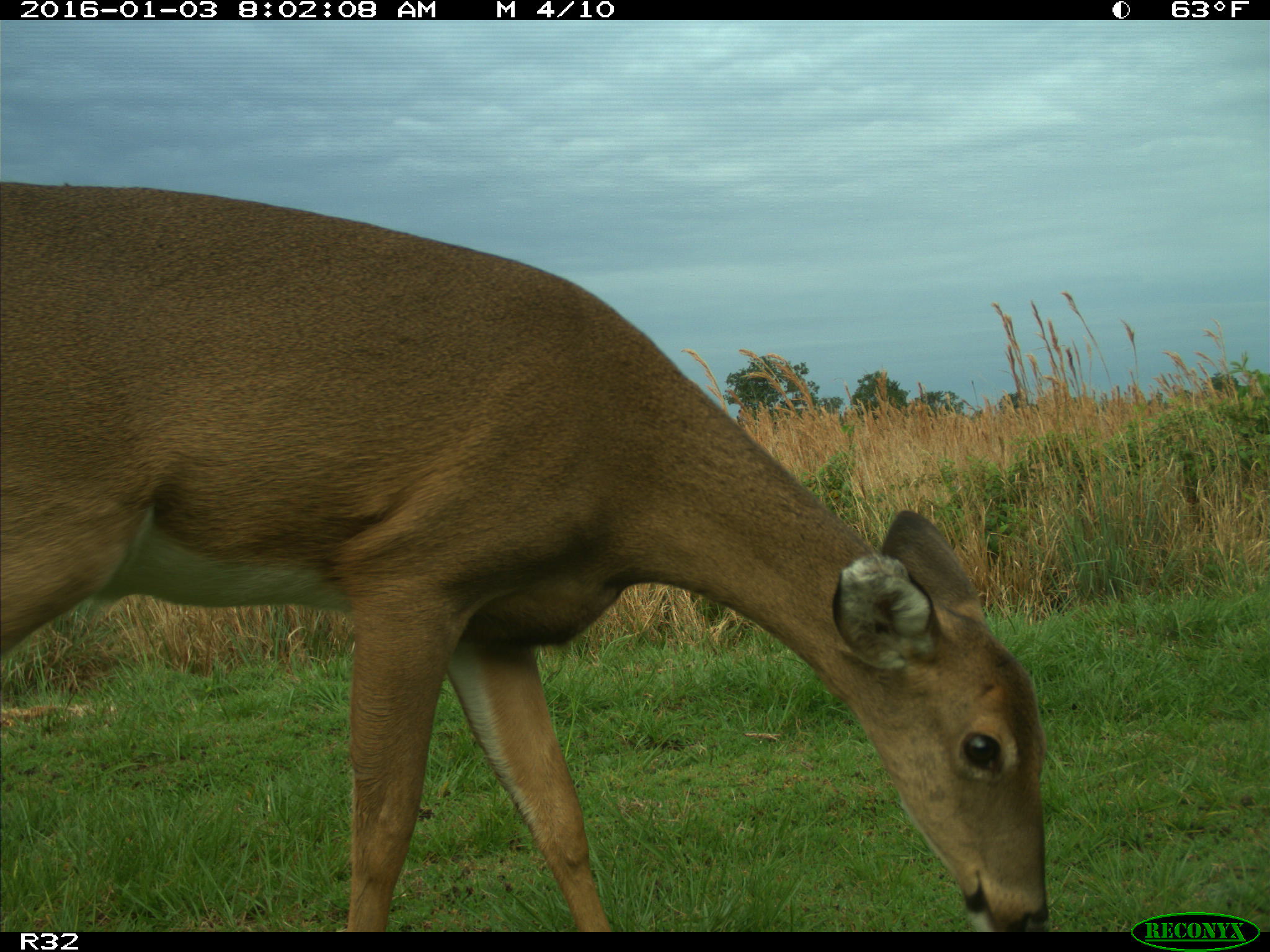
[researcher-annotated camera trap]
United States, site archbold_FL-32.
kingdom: Animalia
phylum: Chordata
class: Mammalia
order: Artiodactyla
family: Cervidae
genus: Odocoileus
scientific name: Odocoileus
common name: deer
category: unidentified deer